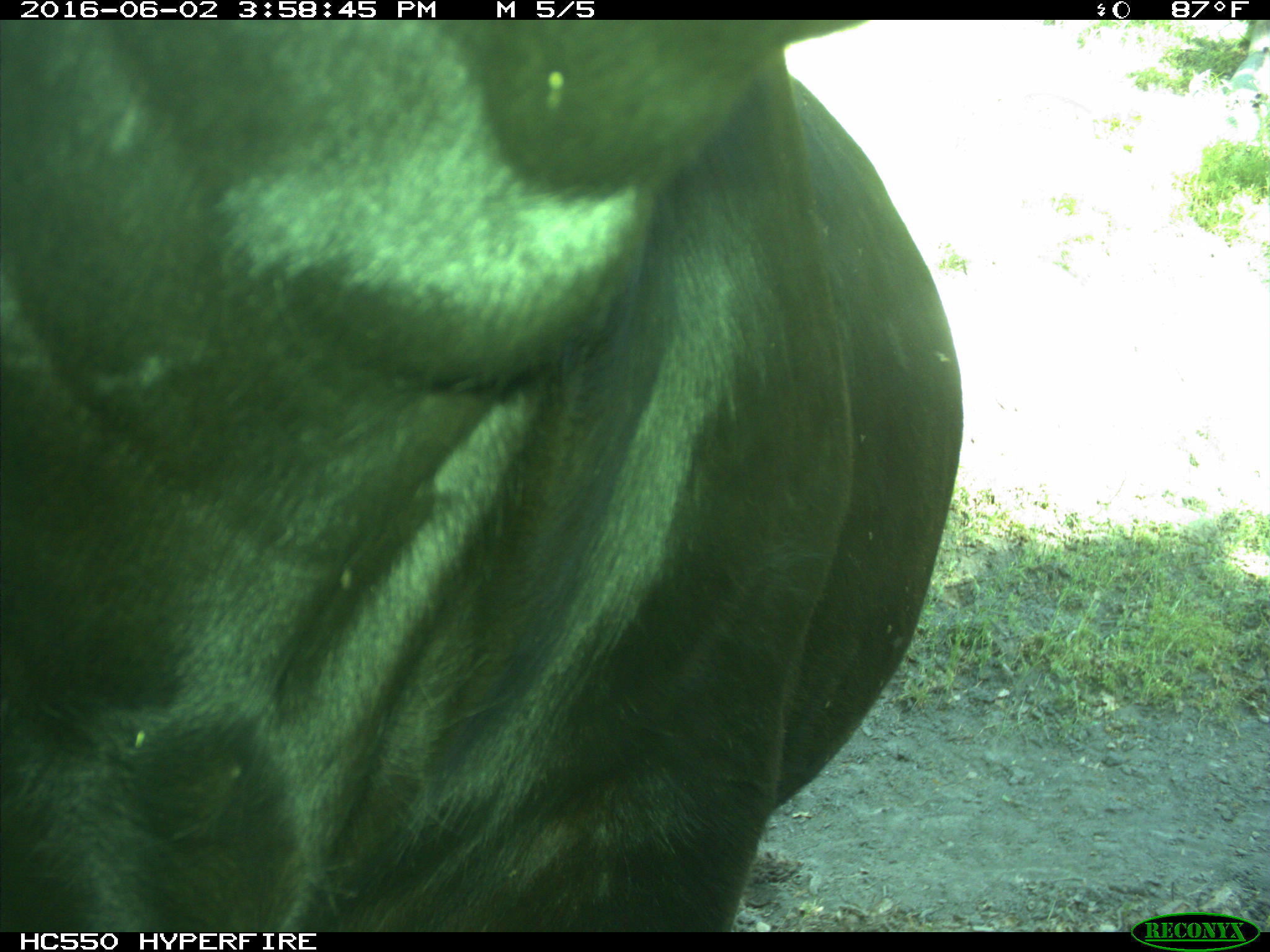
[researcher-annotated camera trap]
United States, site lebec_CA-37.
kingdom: Animalia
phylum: Chordata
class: Mammalia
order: Artiodactyla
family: Bovidae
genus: Bos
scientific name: Bos taurus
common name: domestic cow